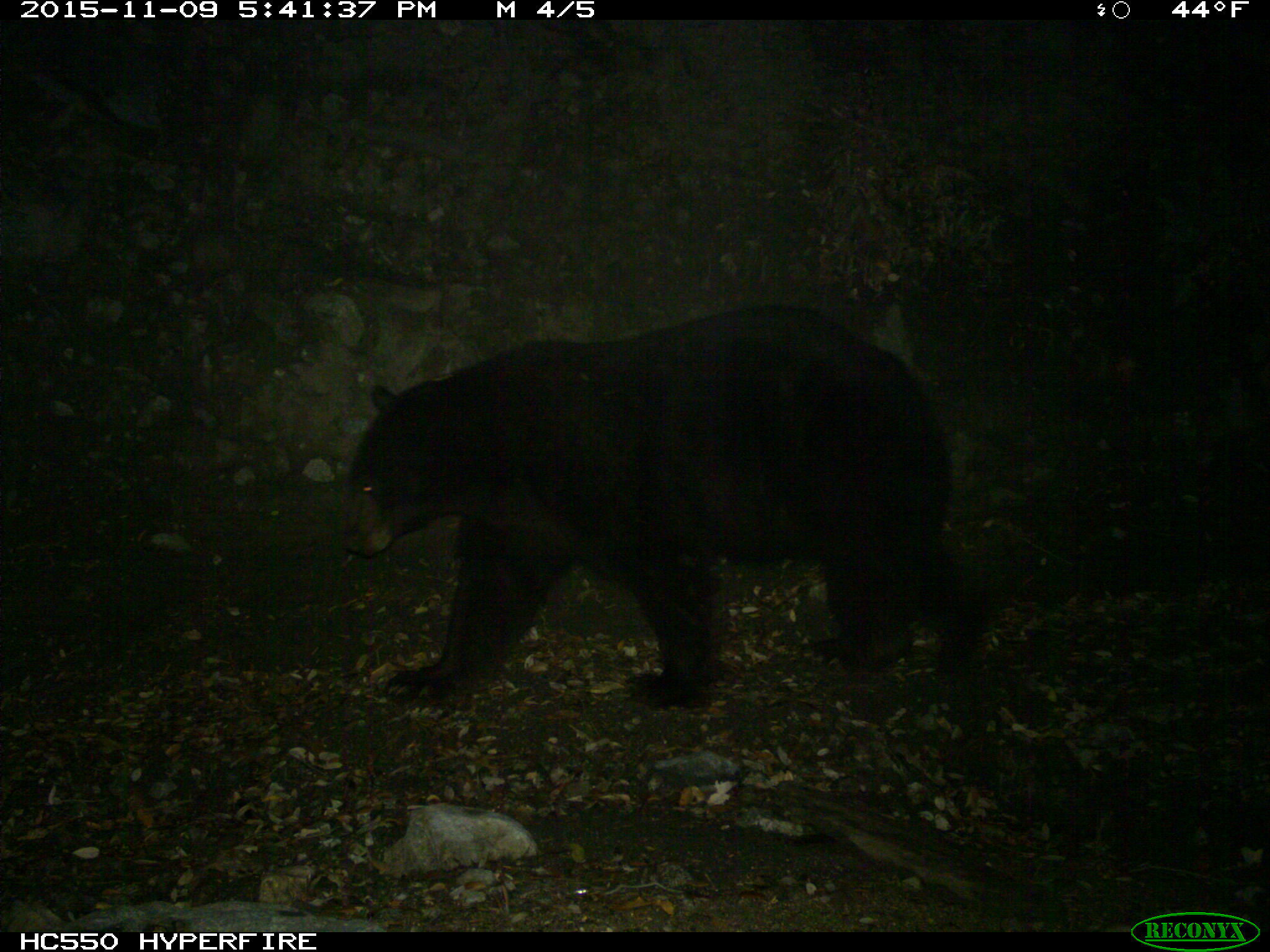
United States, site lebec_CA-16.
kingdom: Animalia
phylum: Chordata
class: Mammalia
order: Carnivora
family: Ursidae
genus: Ursus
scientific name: Ursus americanus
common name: american black bear